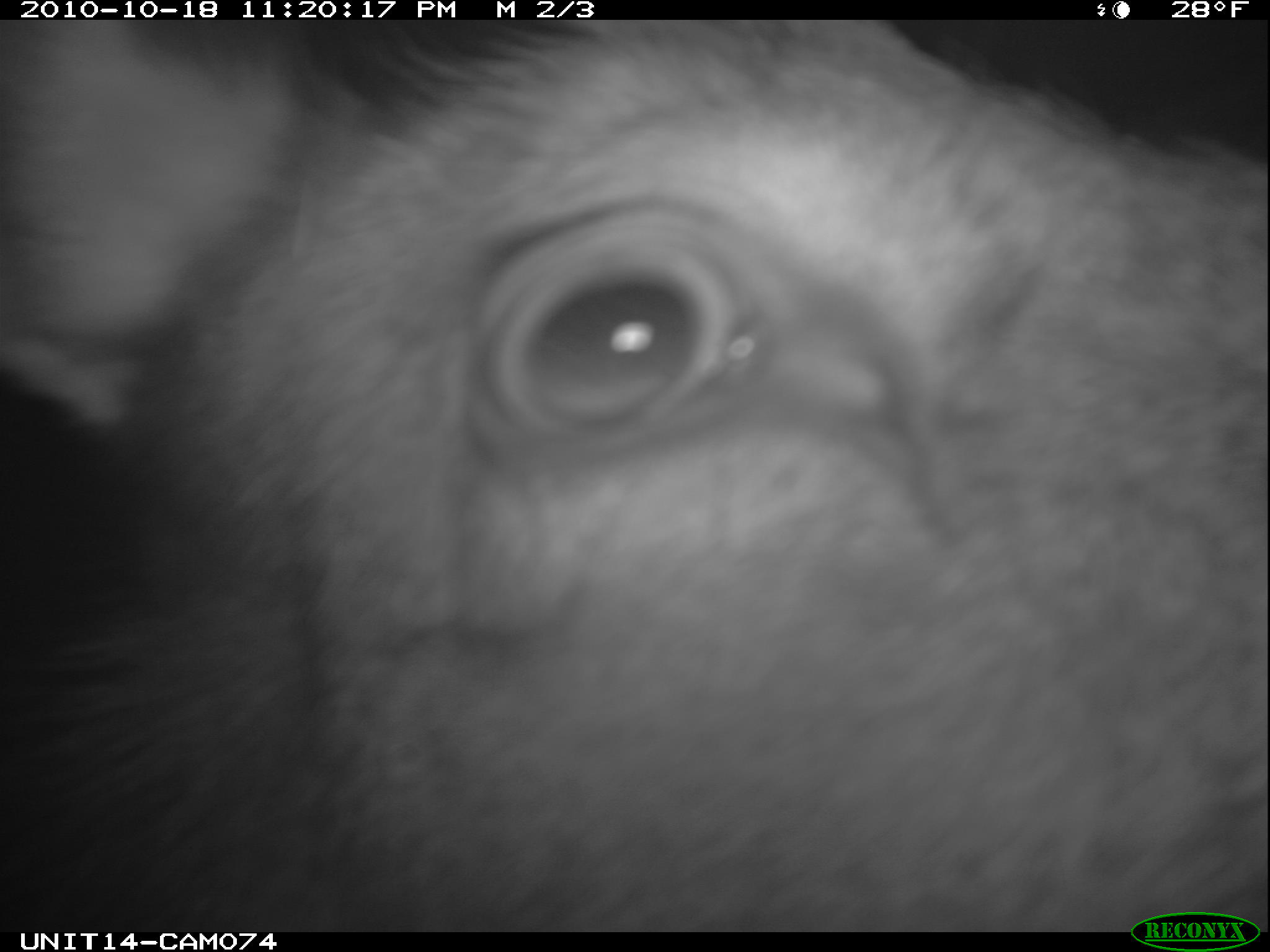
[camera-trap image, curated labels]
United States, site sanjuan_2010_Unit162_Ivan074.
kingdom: Animalia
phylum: Chordata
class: Mammalia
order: Artiodactyla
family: Cervidae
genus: Cervus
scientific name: Cervus elaphus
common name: red deer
Cervus elaphus (red deer).